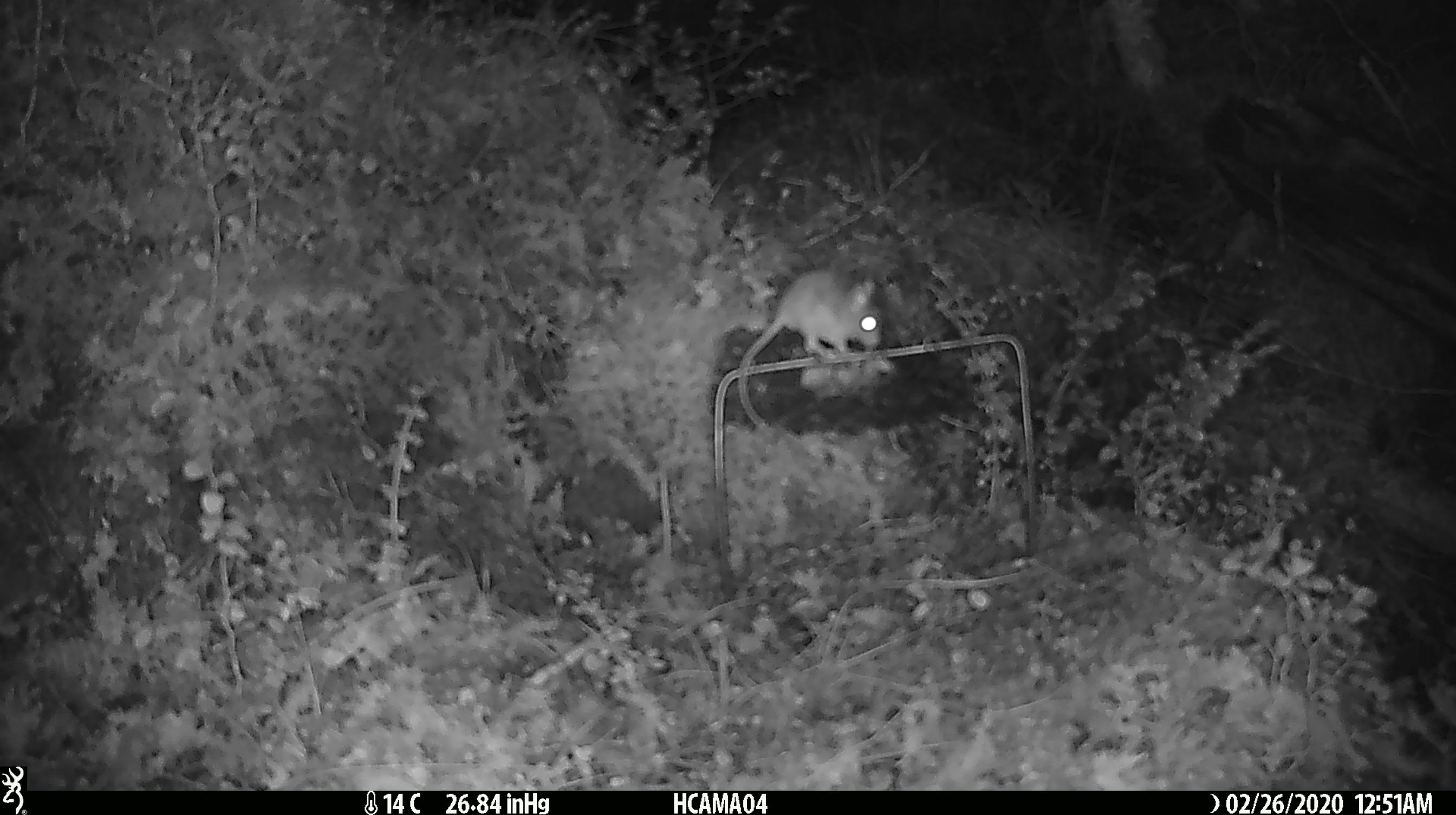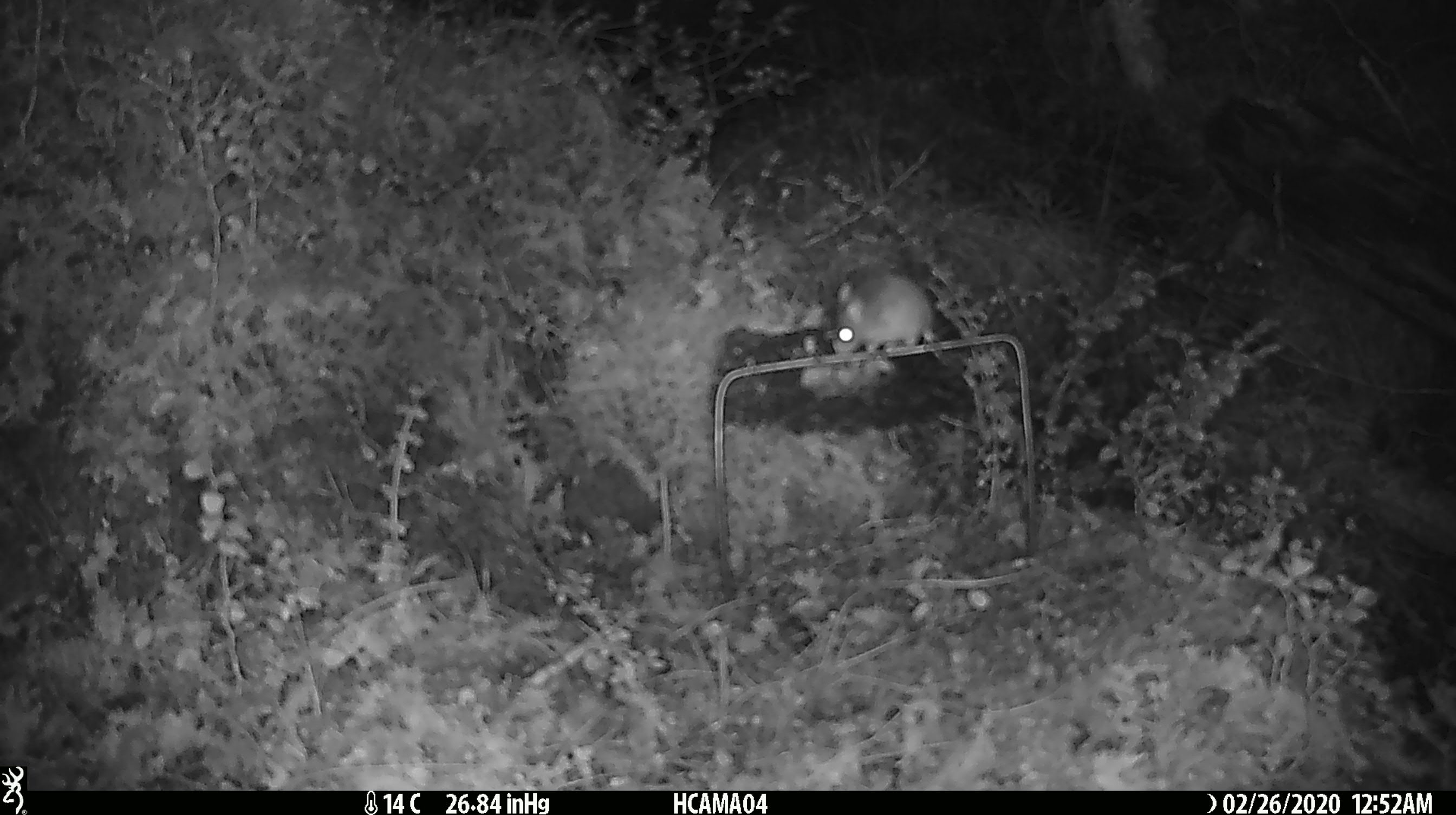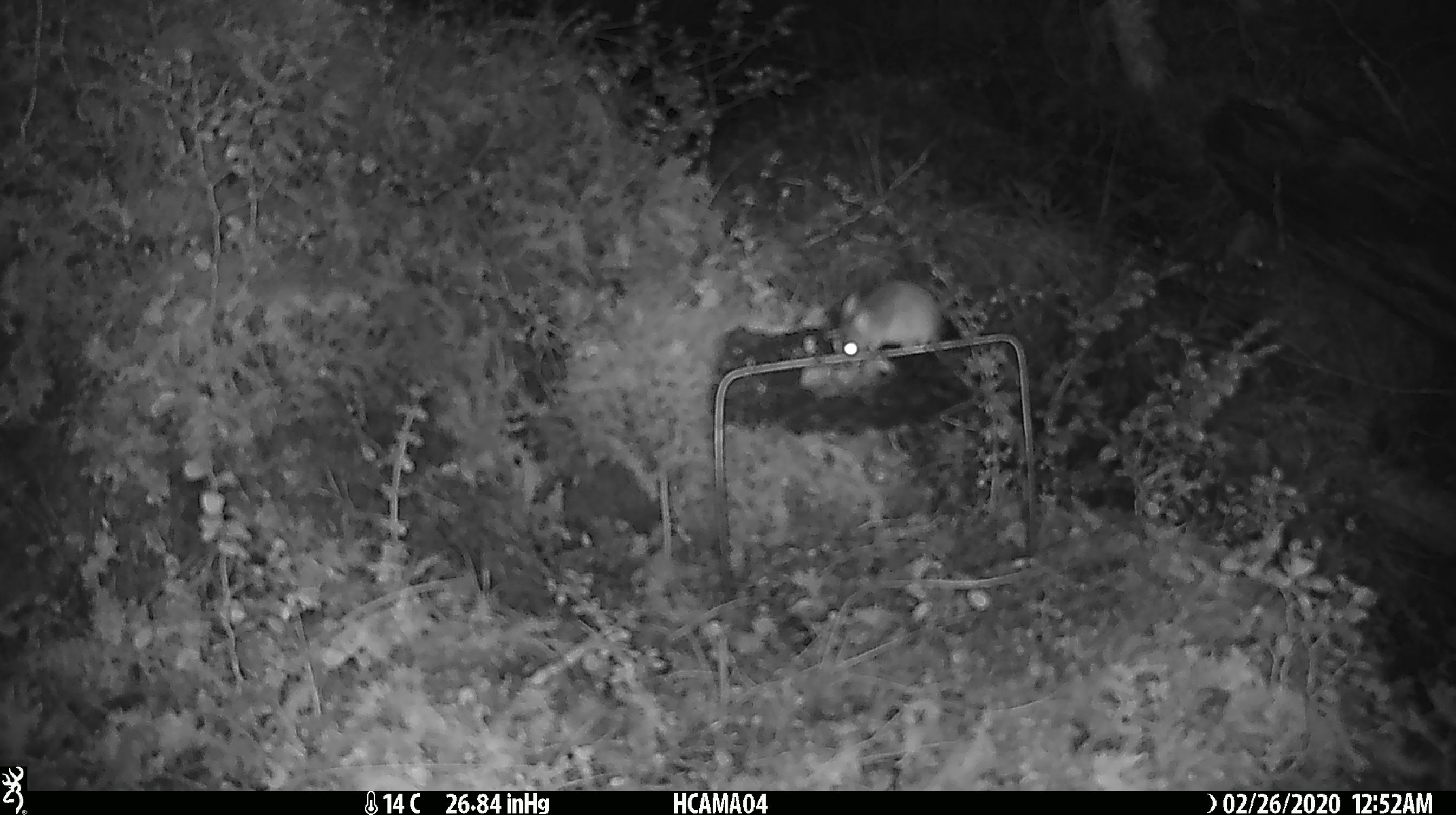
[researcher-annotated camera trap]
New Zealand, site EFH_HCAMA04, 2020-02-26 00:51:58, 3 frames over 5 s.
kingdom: Animalia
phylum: Chordata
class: Mammalia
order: Rodentia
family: Muridae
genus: Mus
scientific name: Mus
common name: mouse